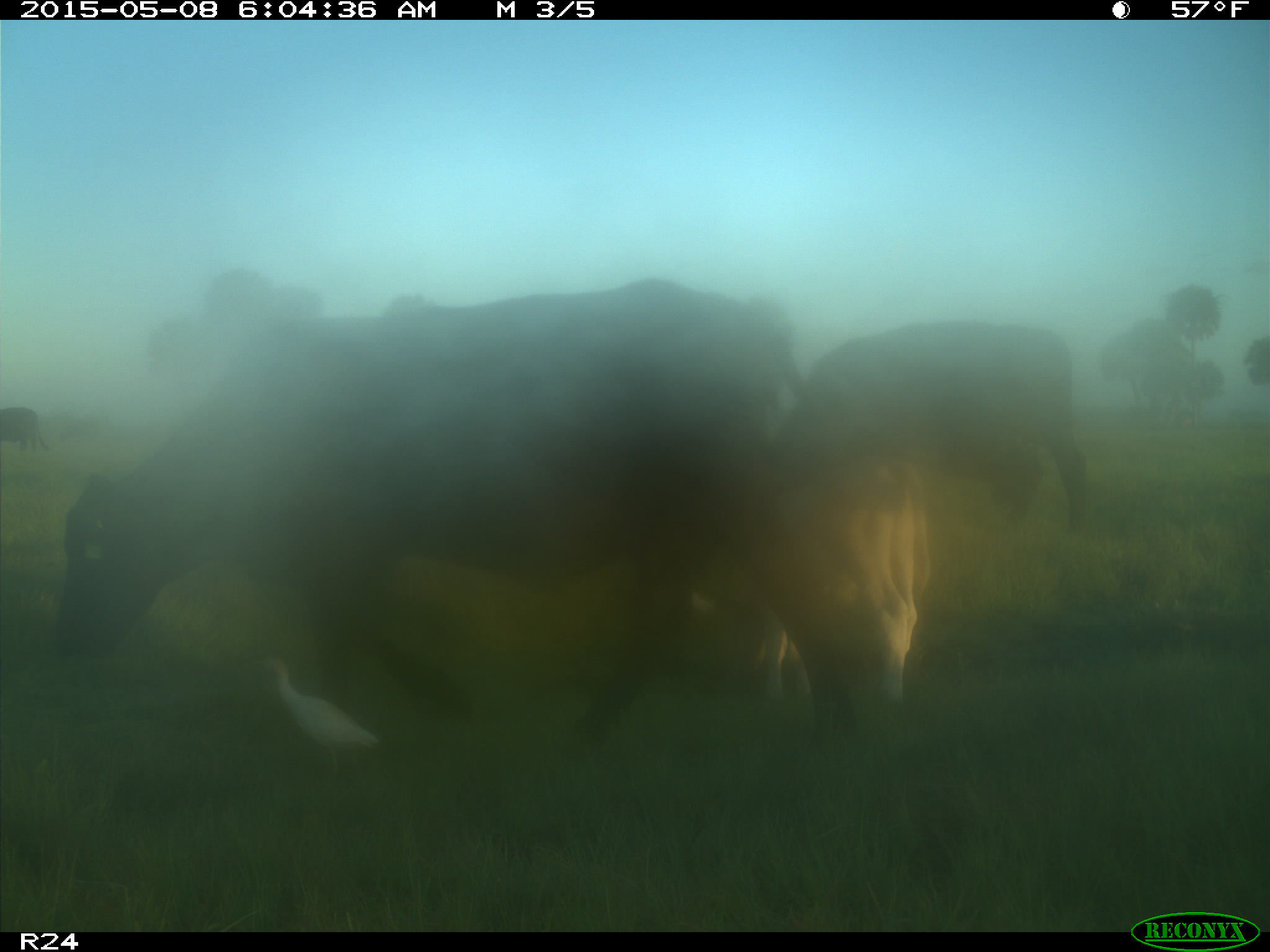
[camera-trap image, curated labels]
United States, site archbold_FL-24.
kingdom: Animalia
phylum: Chordata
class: Mammalia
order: Artiodactyla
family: Bovidae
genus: Bos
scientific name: Bos taurus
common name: domestic cow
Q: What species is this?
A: Bos taurus (domestic cow).